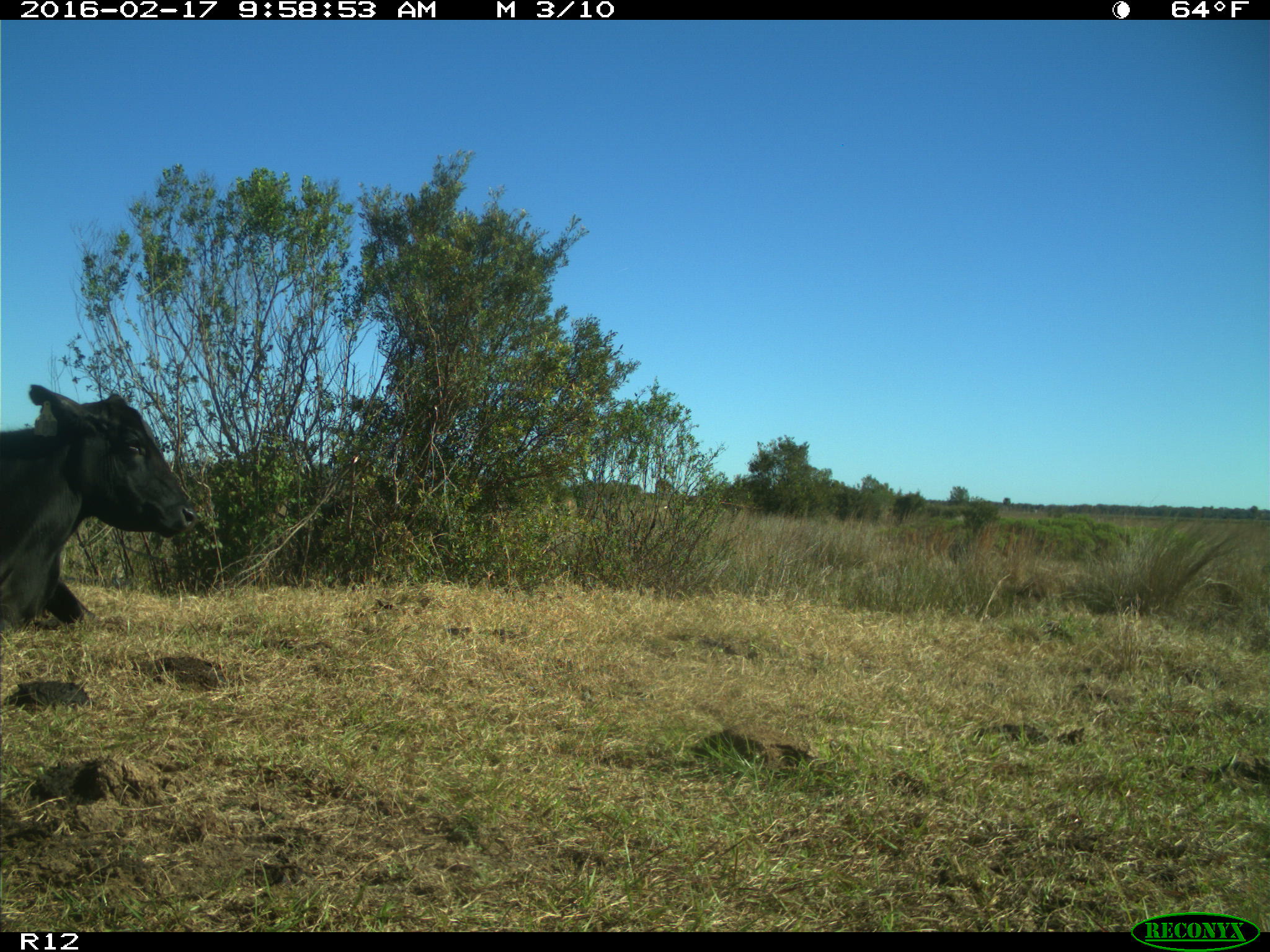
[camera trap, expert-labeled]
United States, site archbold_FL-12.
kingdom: Animalia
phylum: Chordata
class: Mammalia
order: Artiodactyla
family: Bovidae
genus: Bos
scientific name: Bos taurus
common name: domestic cow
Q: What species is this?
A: Bos taurus (domestic cow).